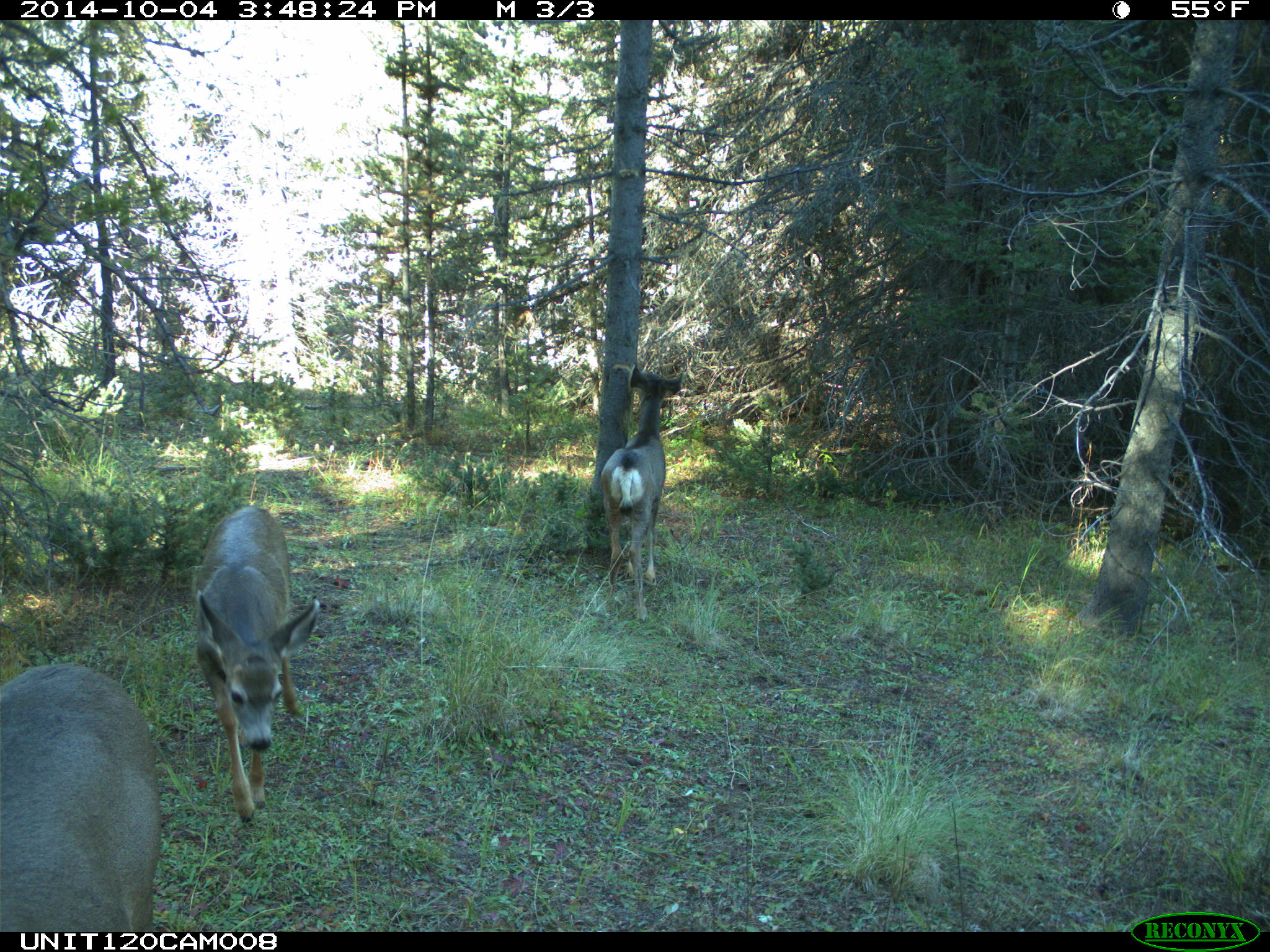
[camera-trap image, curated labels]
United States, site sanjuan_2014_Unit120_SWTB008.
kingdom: Animalia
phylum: Chordata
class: Mammalia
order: Artiodactyla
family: Cervidae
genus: Odocoileus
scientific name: Odocoileus hemionus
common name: mule deer